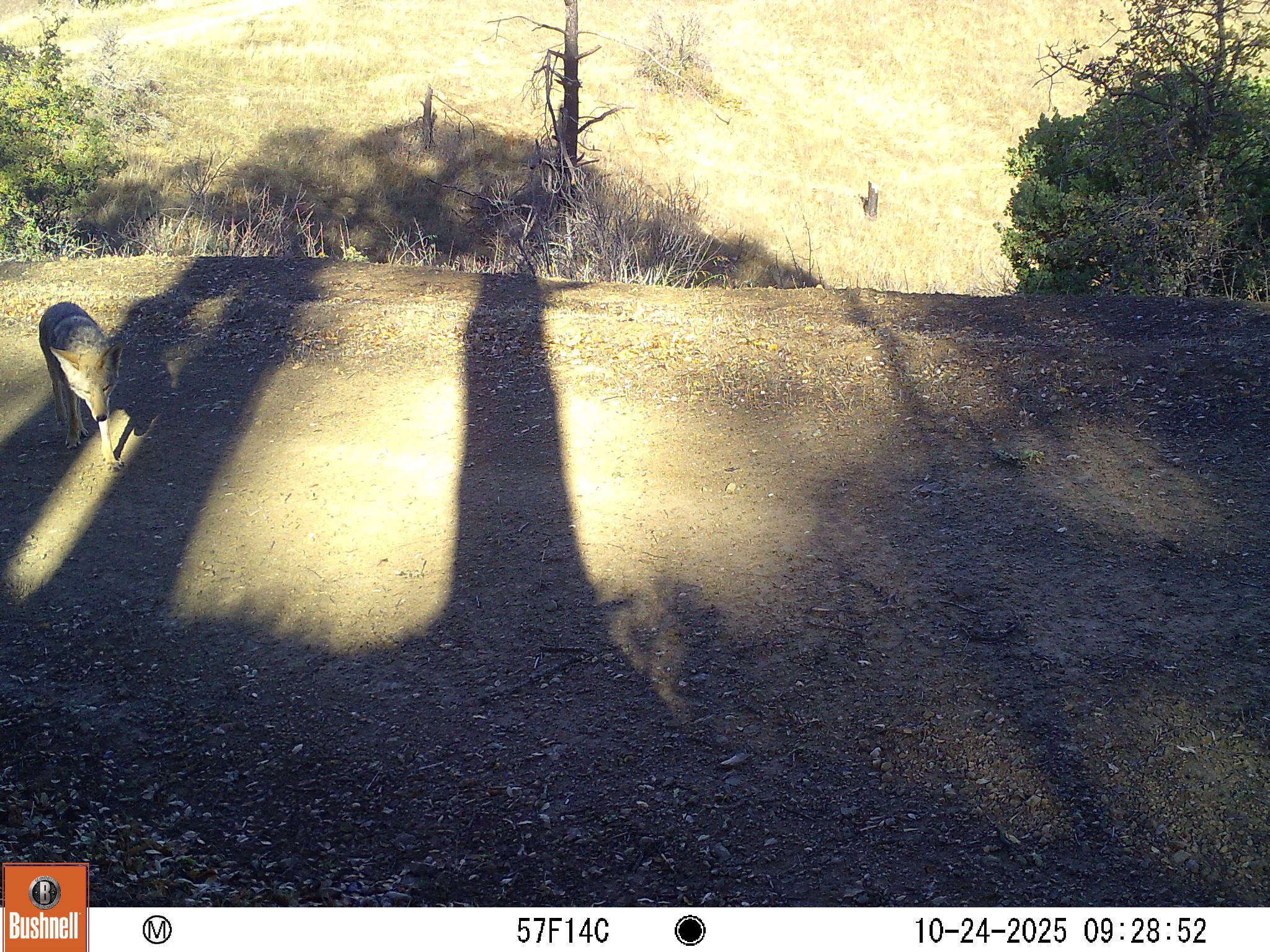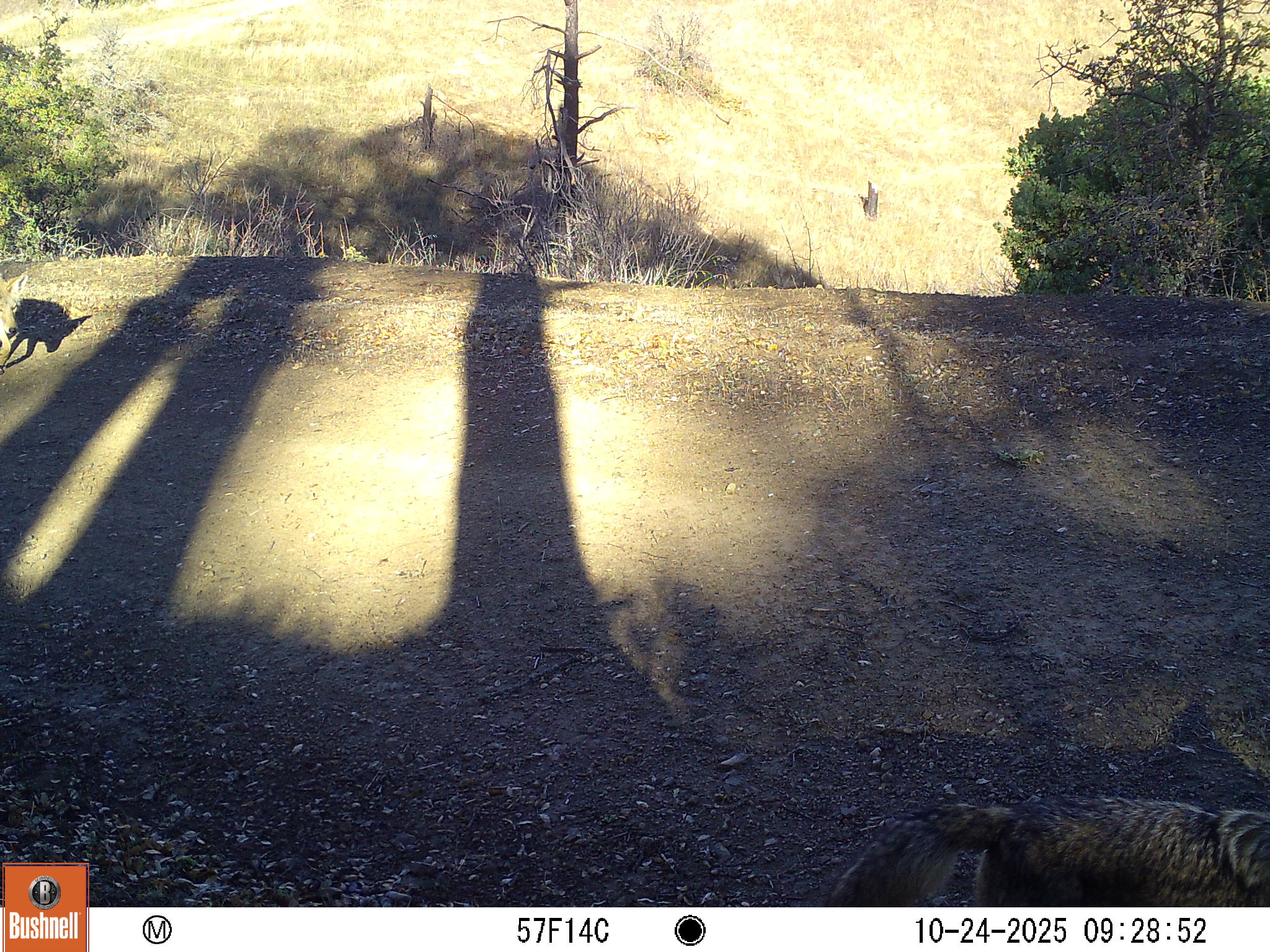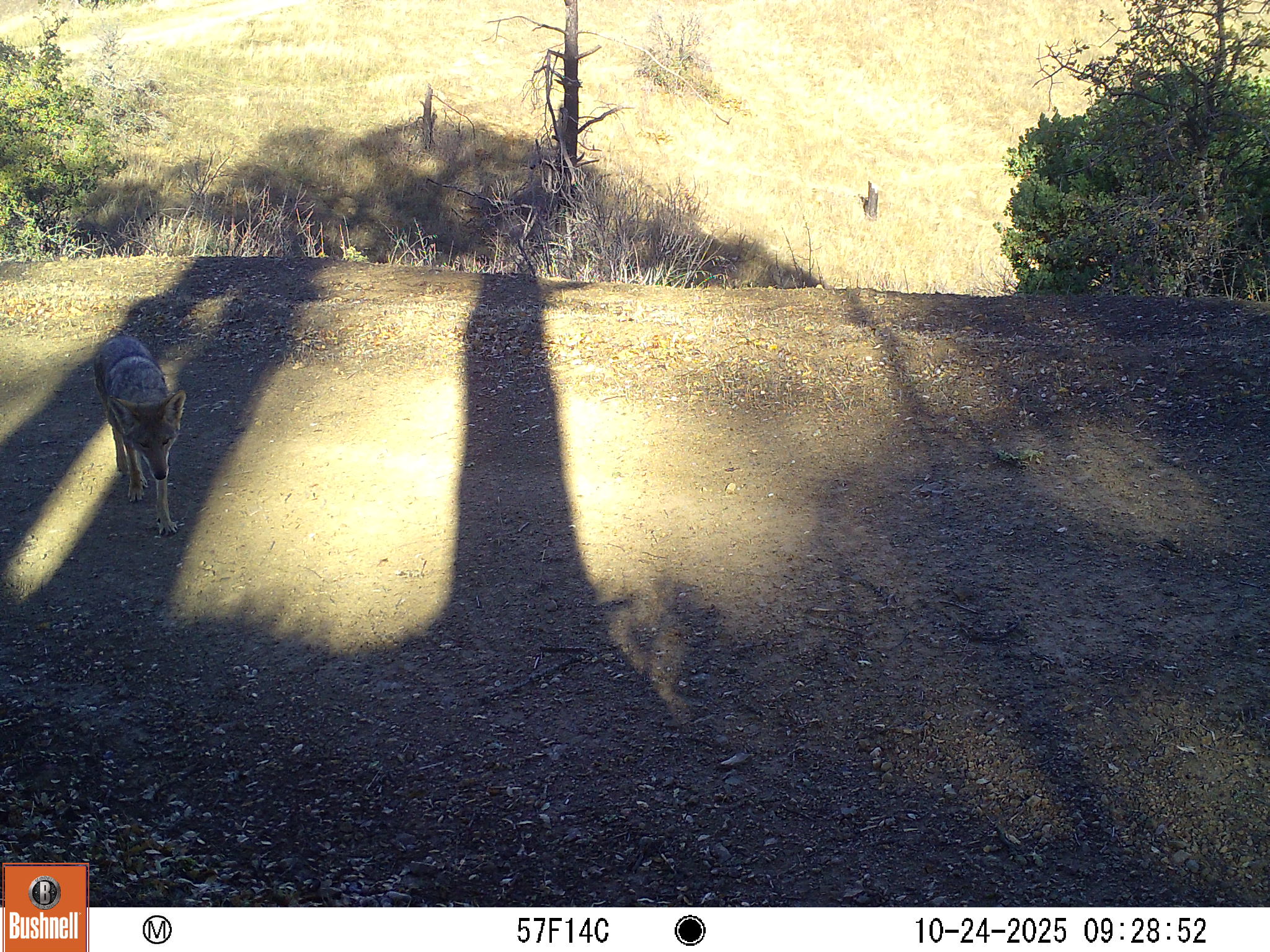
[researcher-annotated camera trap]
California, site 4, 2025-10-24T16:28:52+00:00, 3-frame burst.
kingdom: Animalia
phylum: Chordata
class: Mammalia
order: Carnivora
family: Canidae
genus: Canis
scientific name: Canis latrans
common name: coyote